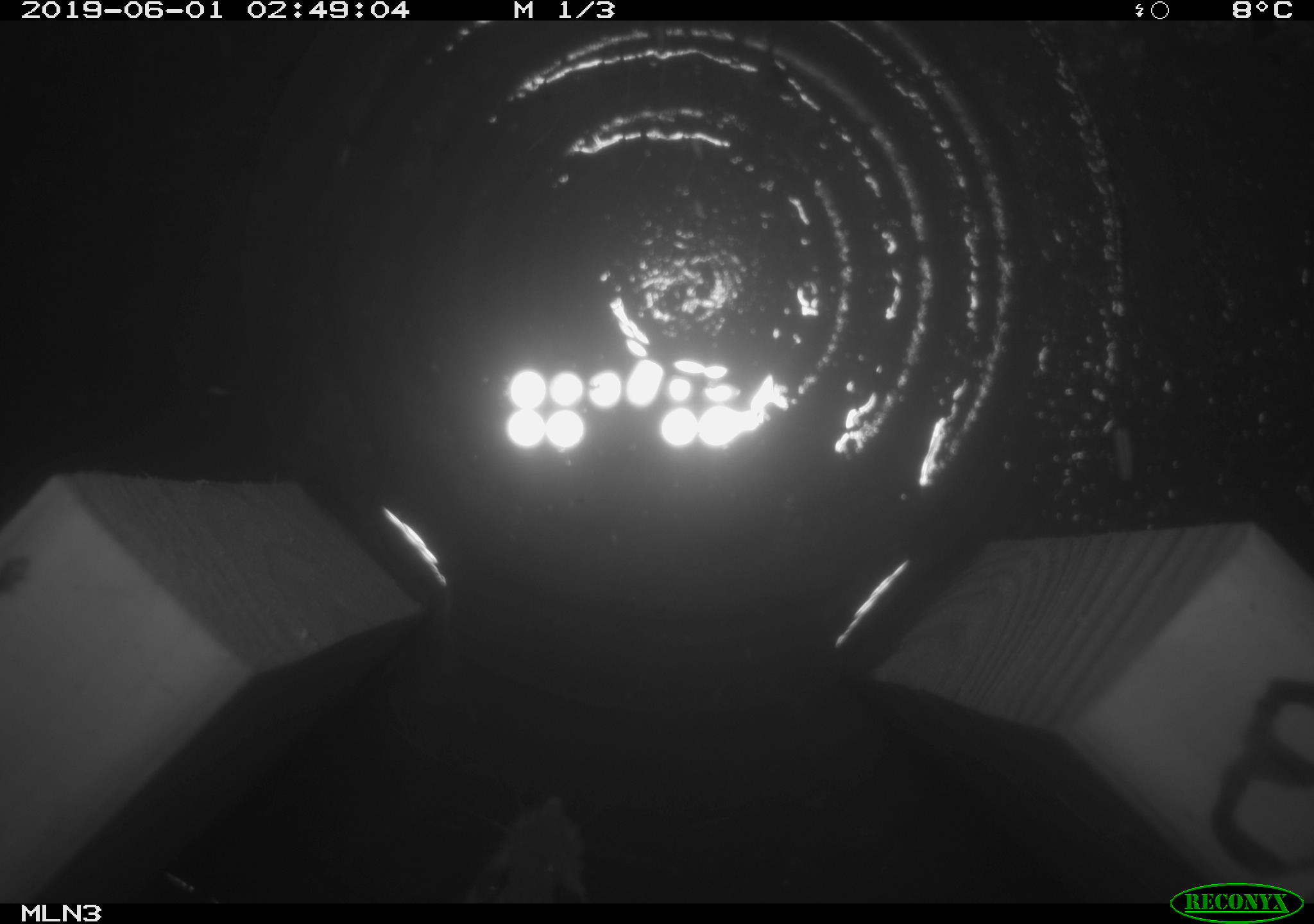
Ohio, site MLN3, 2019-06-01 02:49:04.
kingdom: Animalia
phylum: Chordata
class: Mammalia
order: Rodentia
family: Cricetidae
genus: Peromyscus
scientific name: Peromyscus leucopus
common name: white-footed mouse